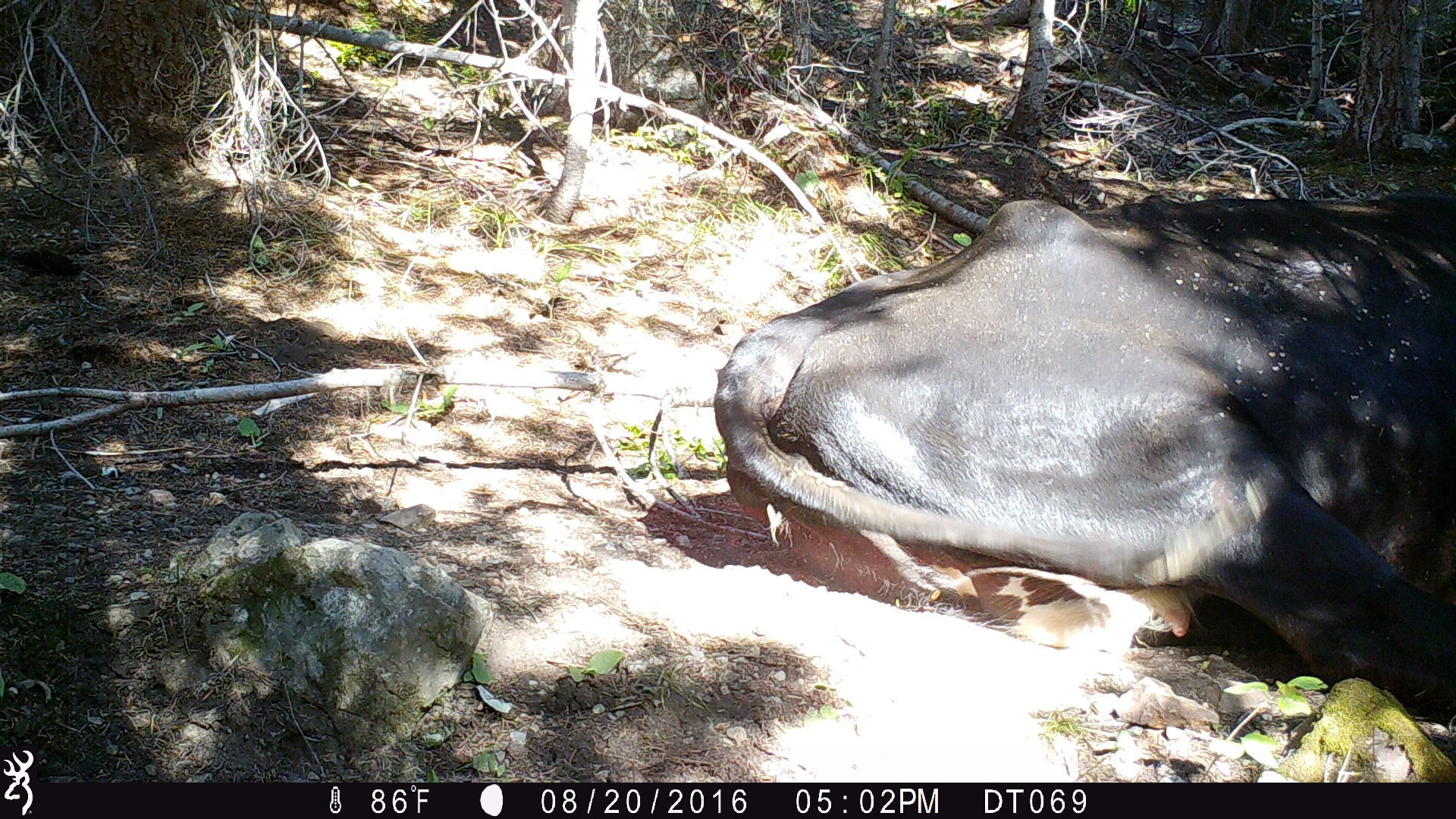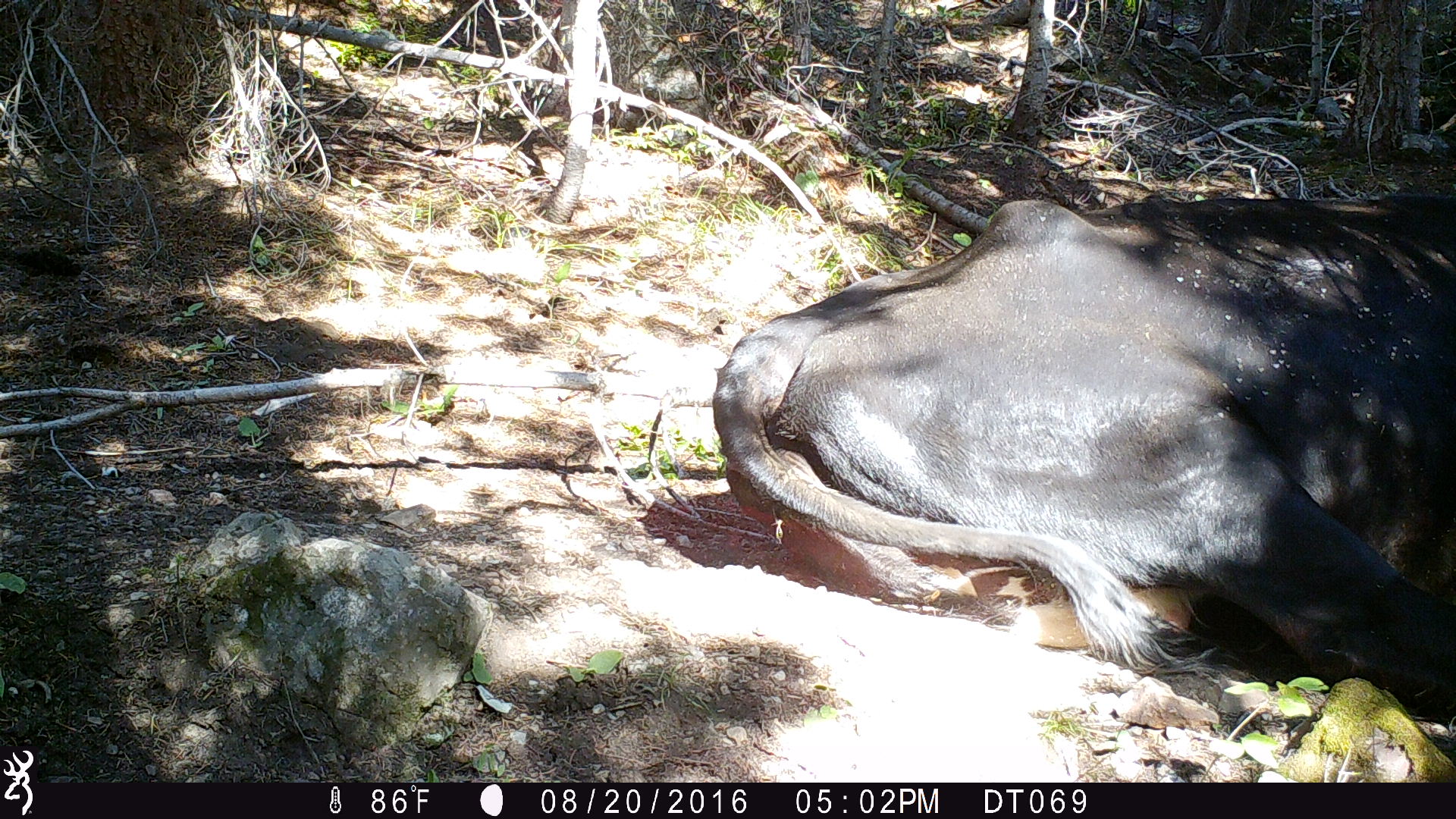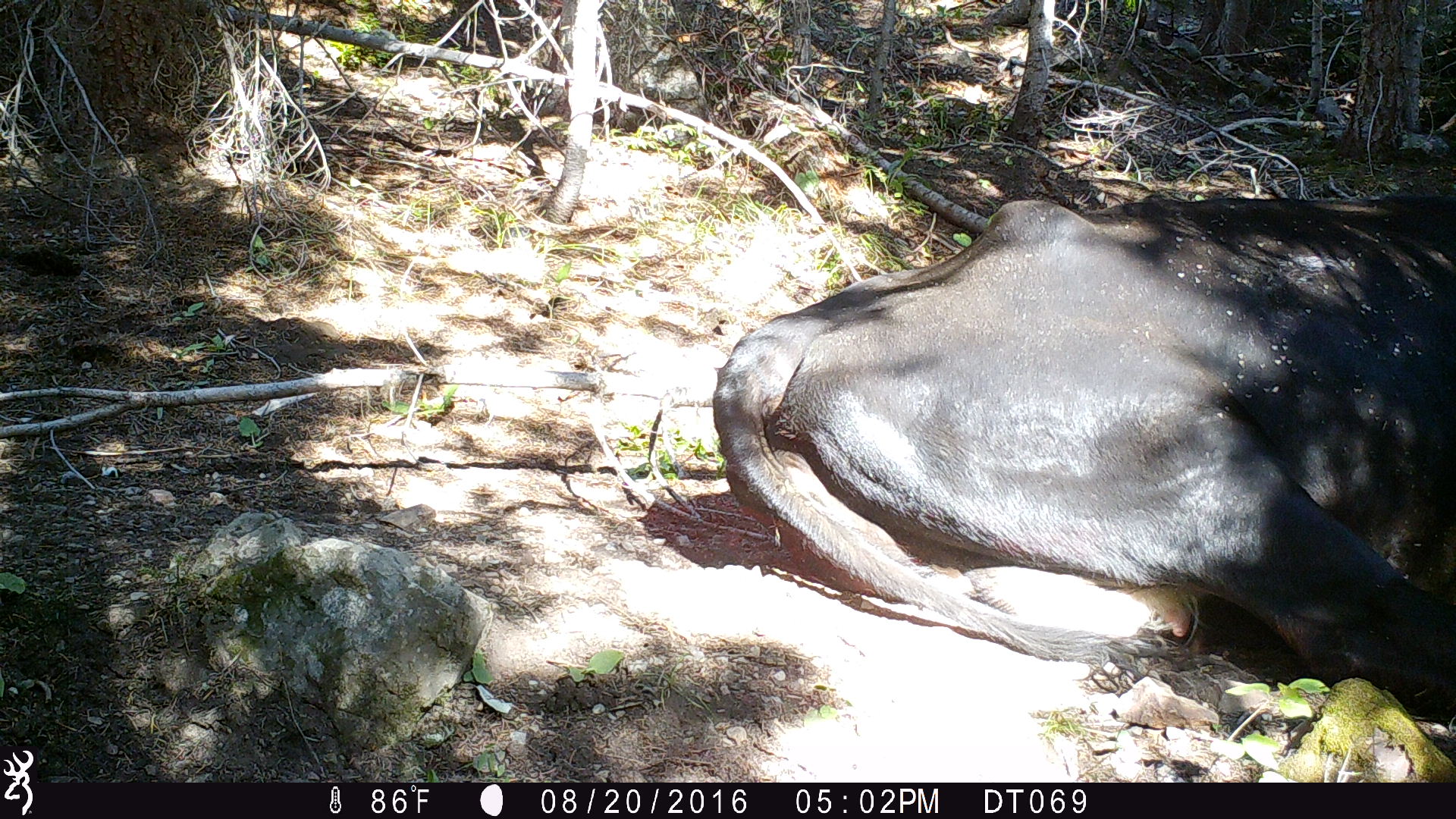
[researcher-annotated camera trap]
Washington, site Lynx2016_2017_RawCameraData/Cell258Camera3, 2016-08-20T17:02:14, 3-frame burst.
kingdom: Animalia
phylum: Chordata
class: Mammalia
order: Artiodactyla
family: Bovidae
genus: Bos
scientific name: Bos taurus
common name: domestic cattle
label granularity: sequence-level